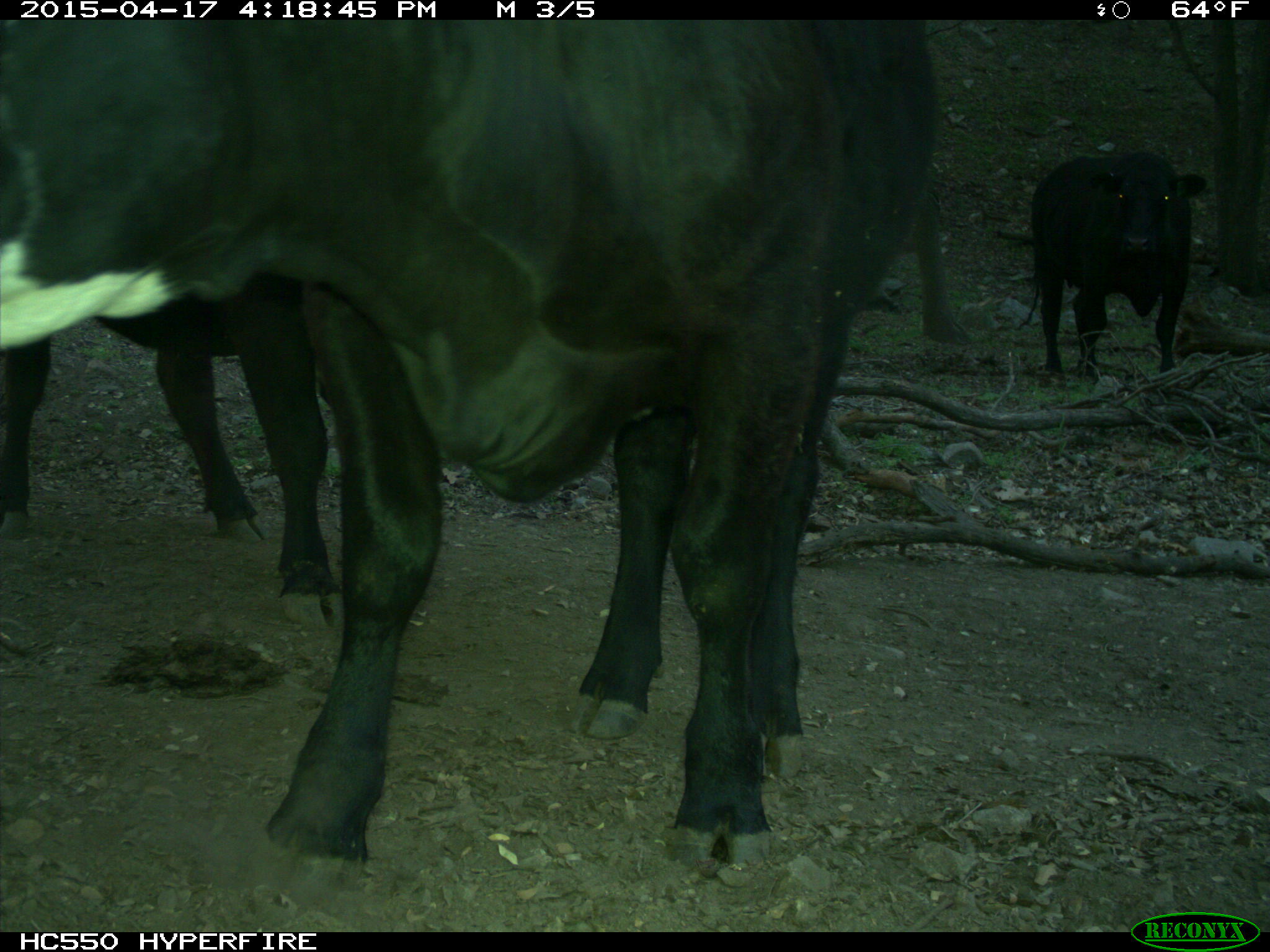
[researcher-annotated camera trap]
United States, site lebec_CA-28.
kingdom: Animalia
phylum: Chordata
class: Mammalia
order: Artiodactyla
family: Bovidae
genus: Bos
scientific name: Bos taurus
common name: domestic cow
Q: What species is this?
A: Bos taurus (domestic cow).